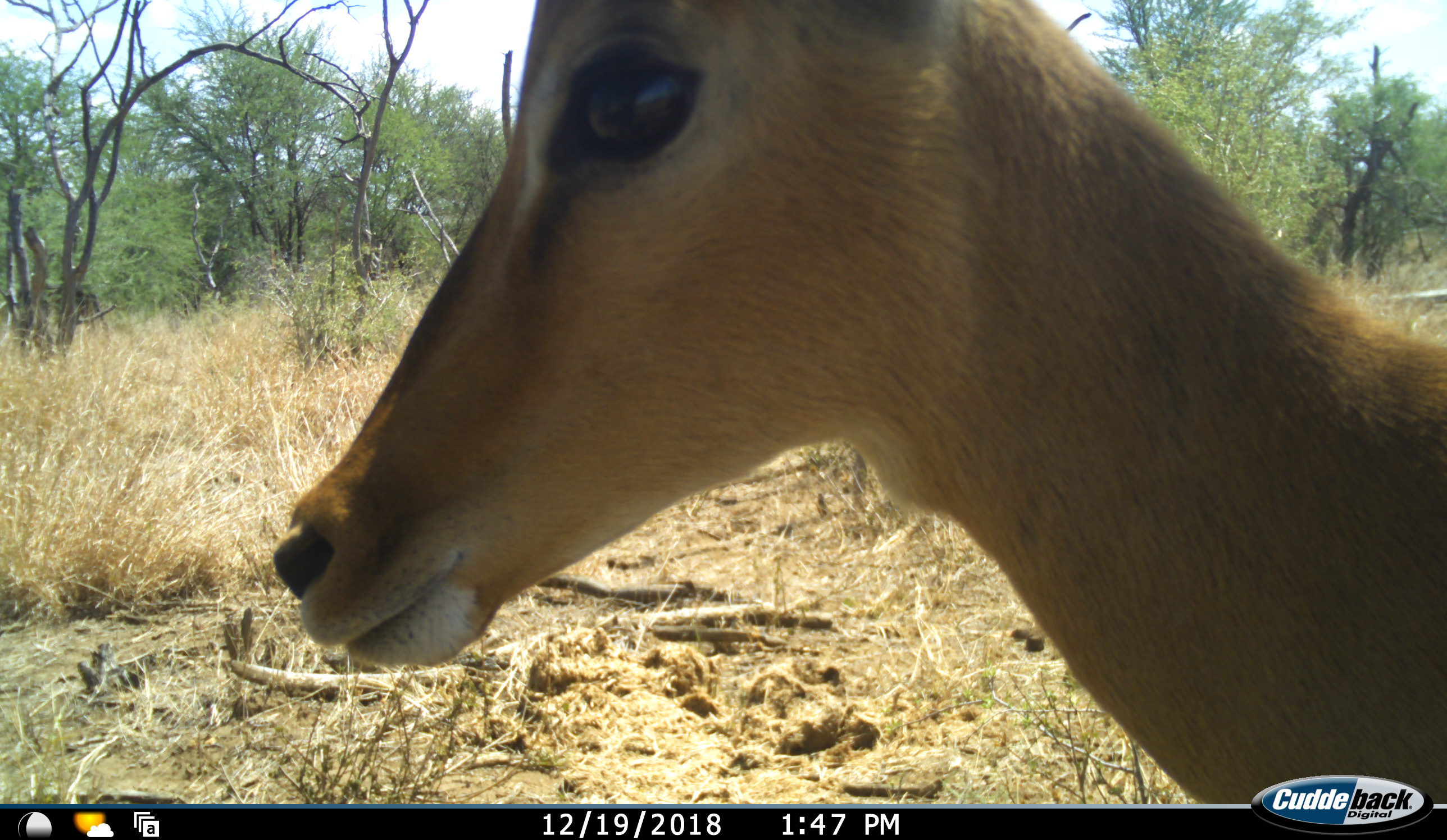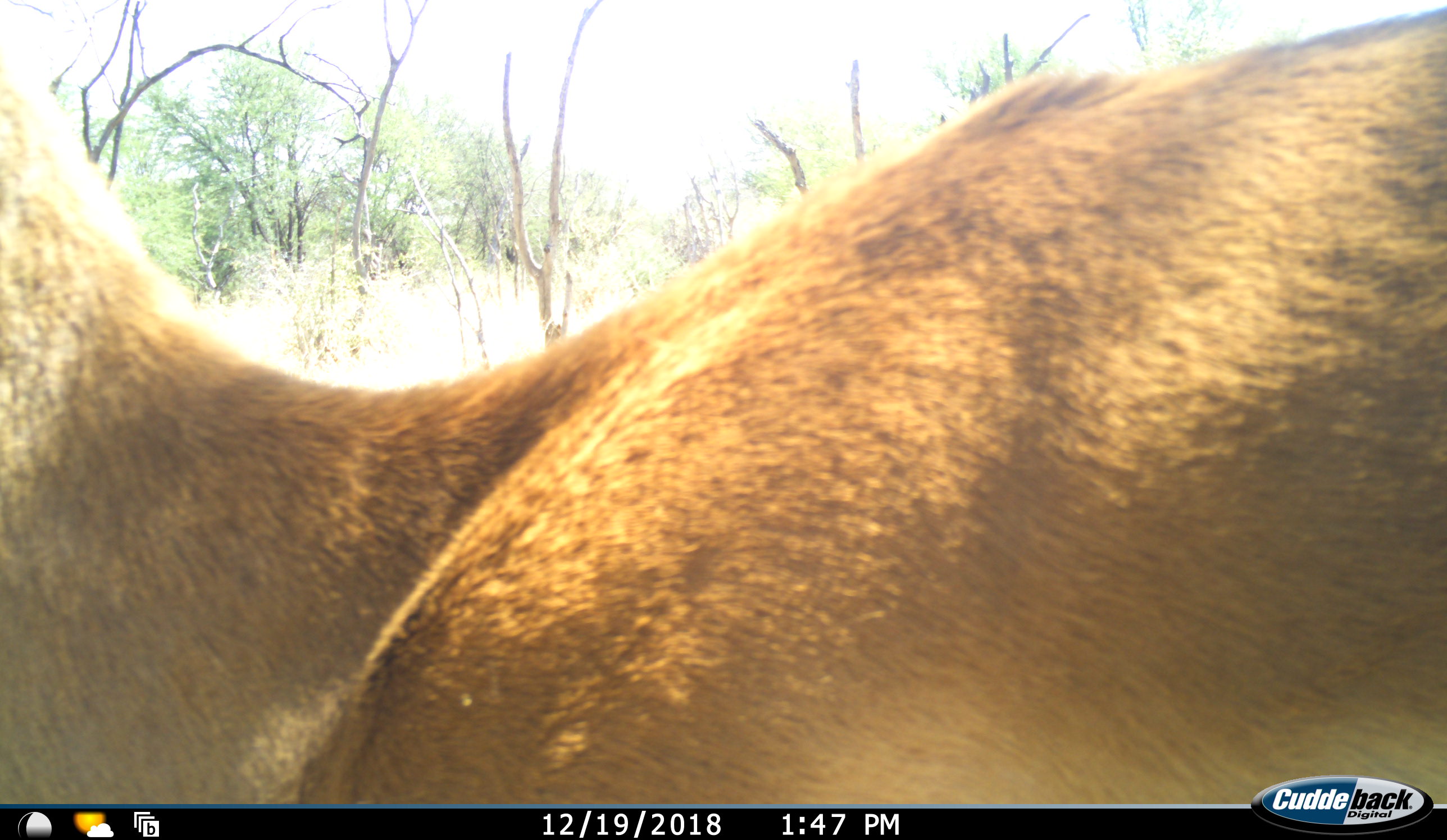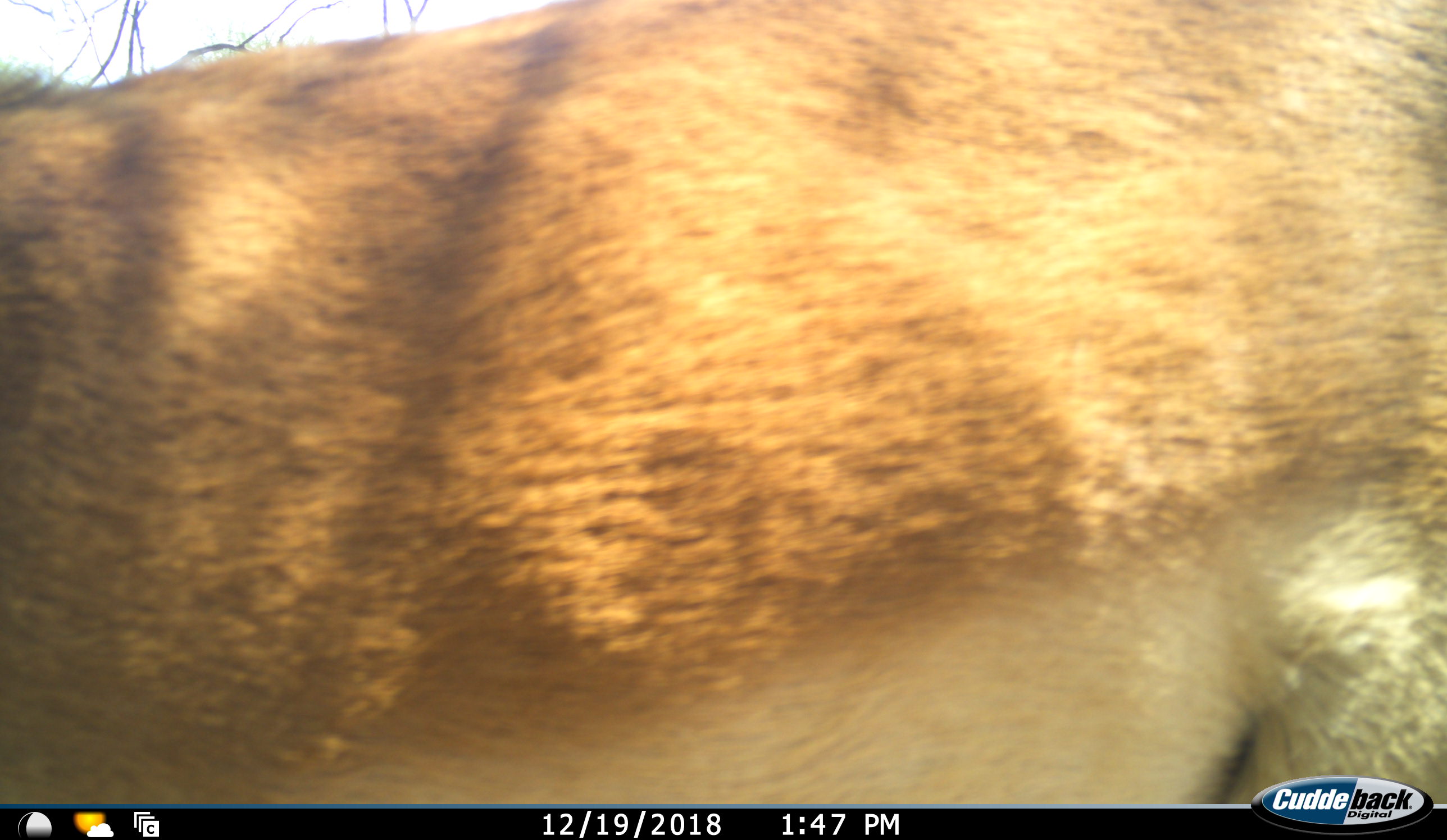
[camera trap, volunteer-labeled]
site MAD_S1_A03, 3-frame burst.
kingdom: Animalia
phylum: Chordata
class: Mammalia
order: Artiodactyla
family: Bovidae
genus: Aepyceros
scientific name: Aepyceros melampus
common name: impala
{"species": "impala (Aepyceros melampus)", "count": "1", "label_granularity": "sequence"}